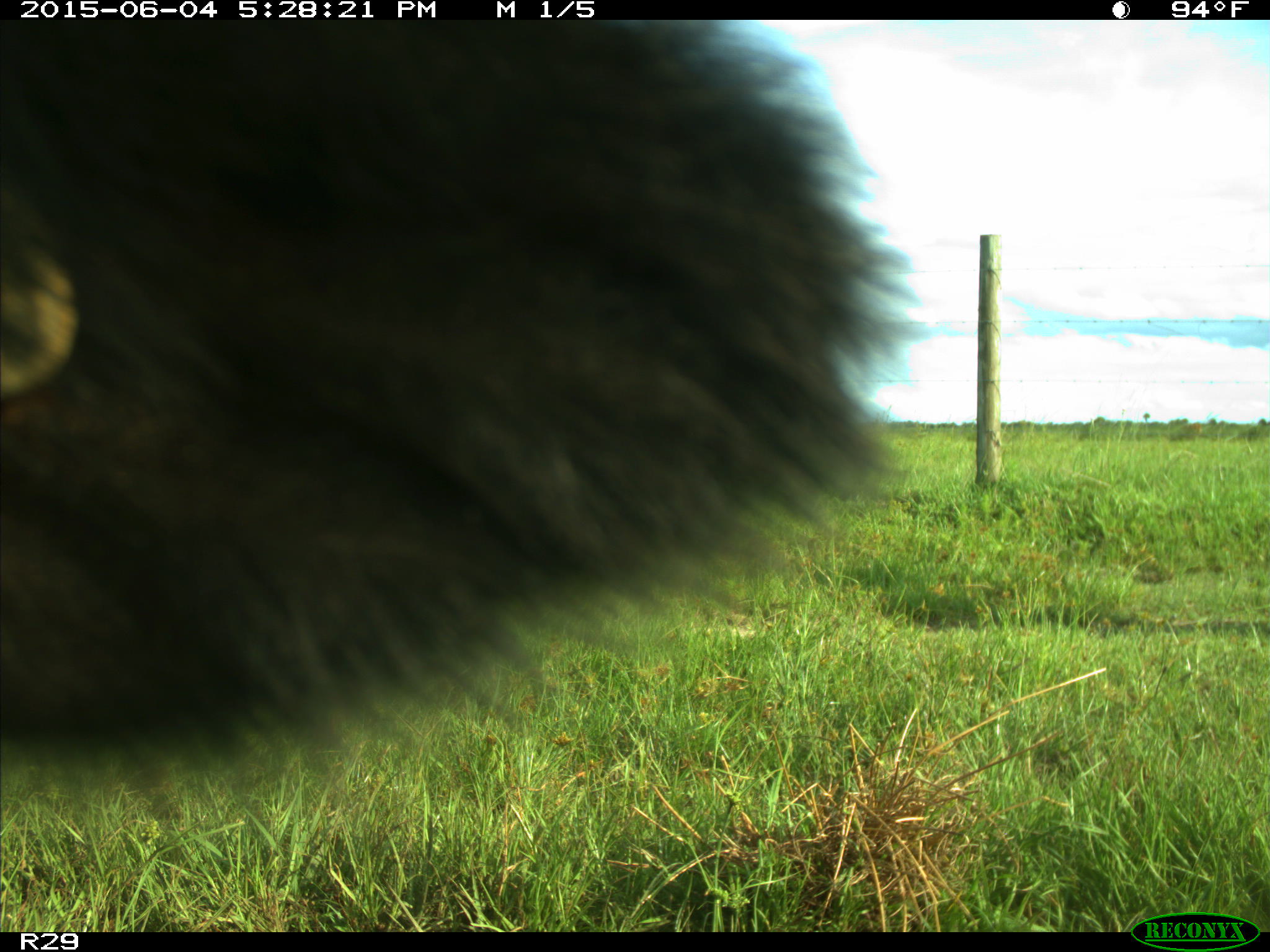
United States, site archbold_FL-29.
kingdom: Animalia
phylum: Chordata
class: Mammalia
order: Artiodactyla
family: Bovidae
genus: Bos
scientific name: Bos taurus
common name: domestic cow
Bos taurus (domestic cow).